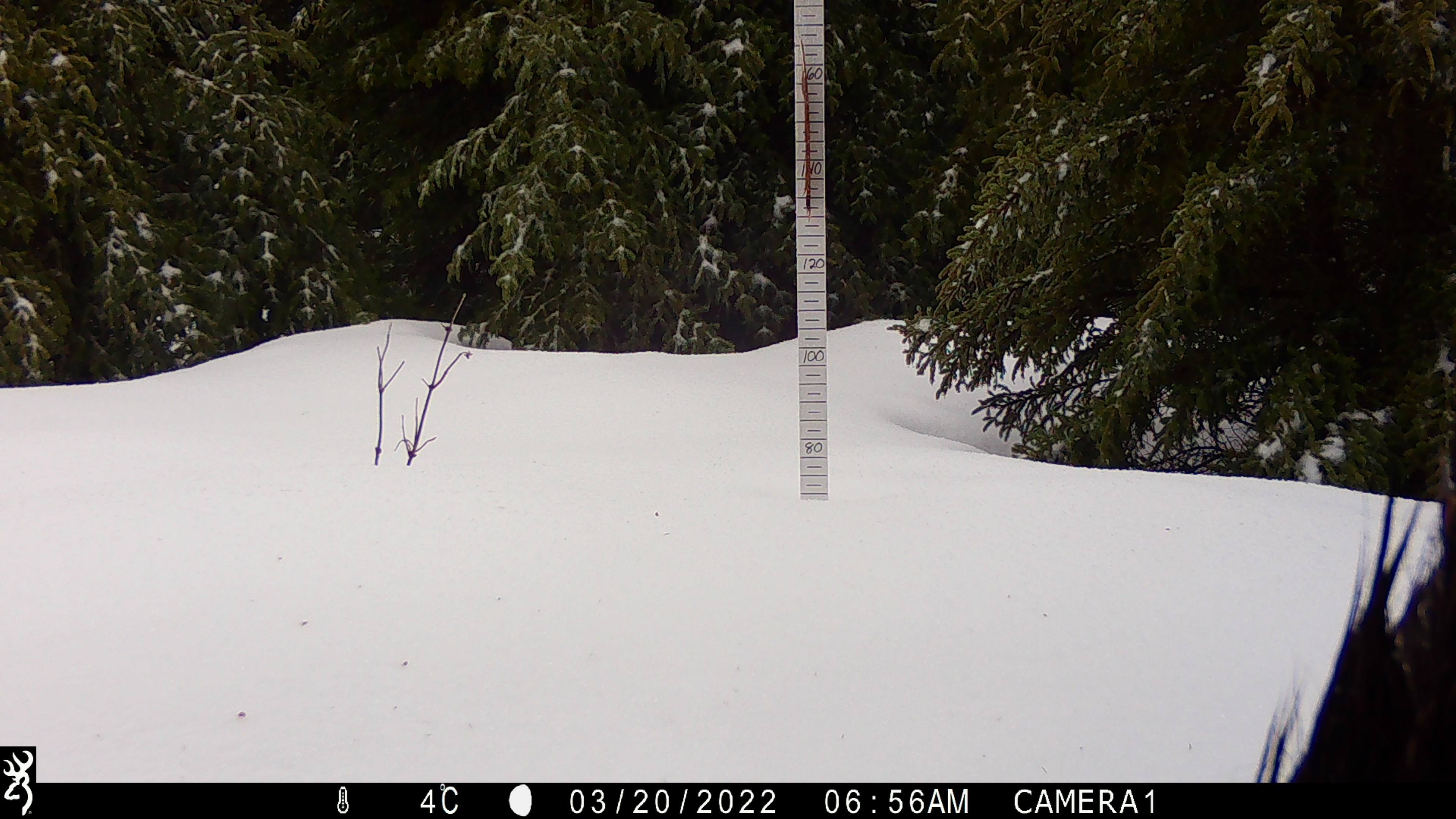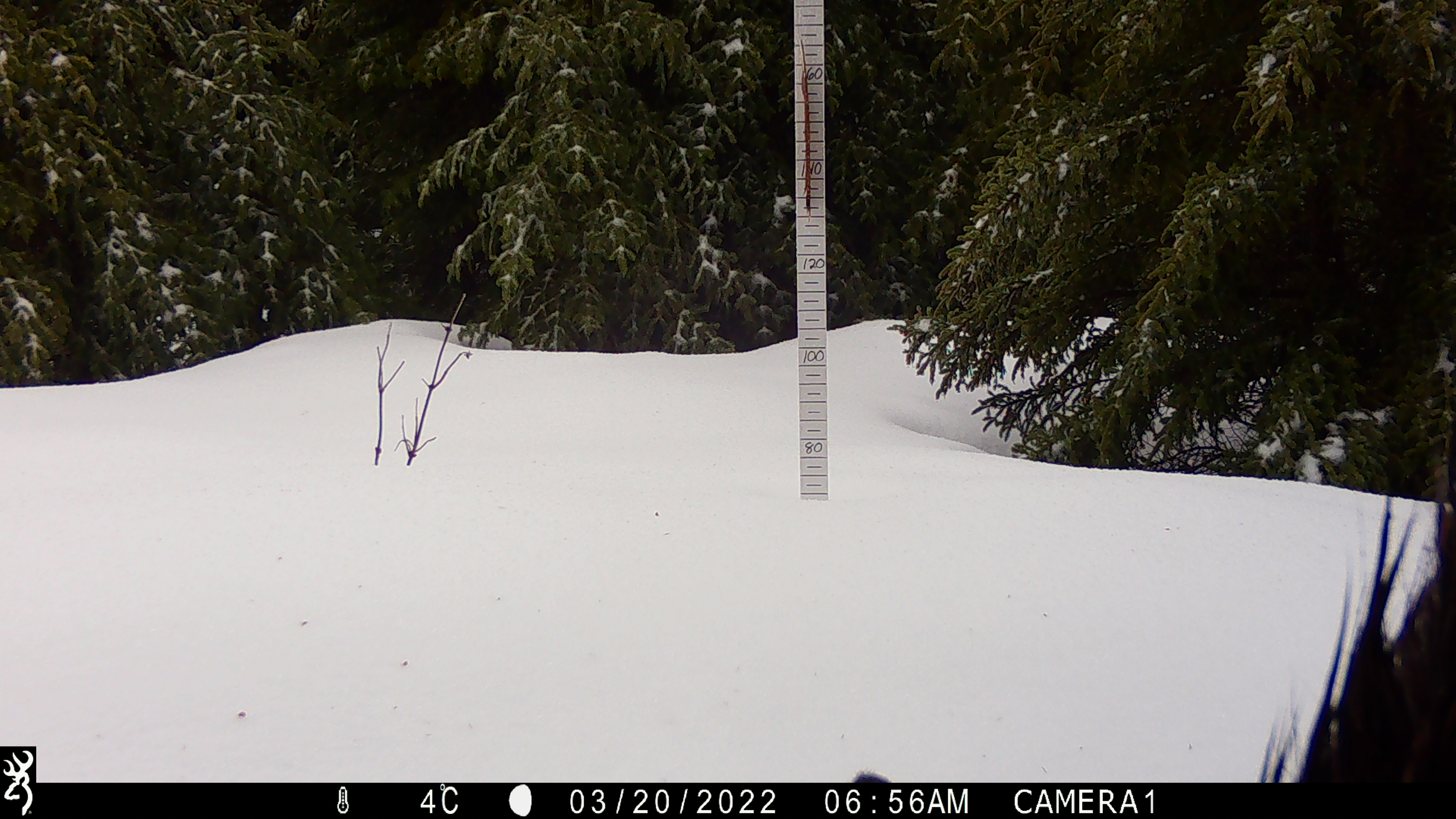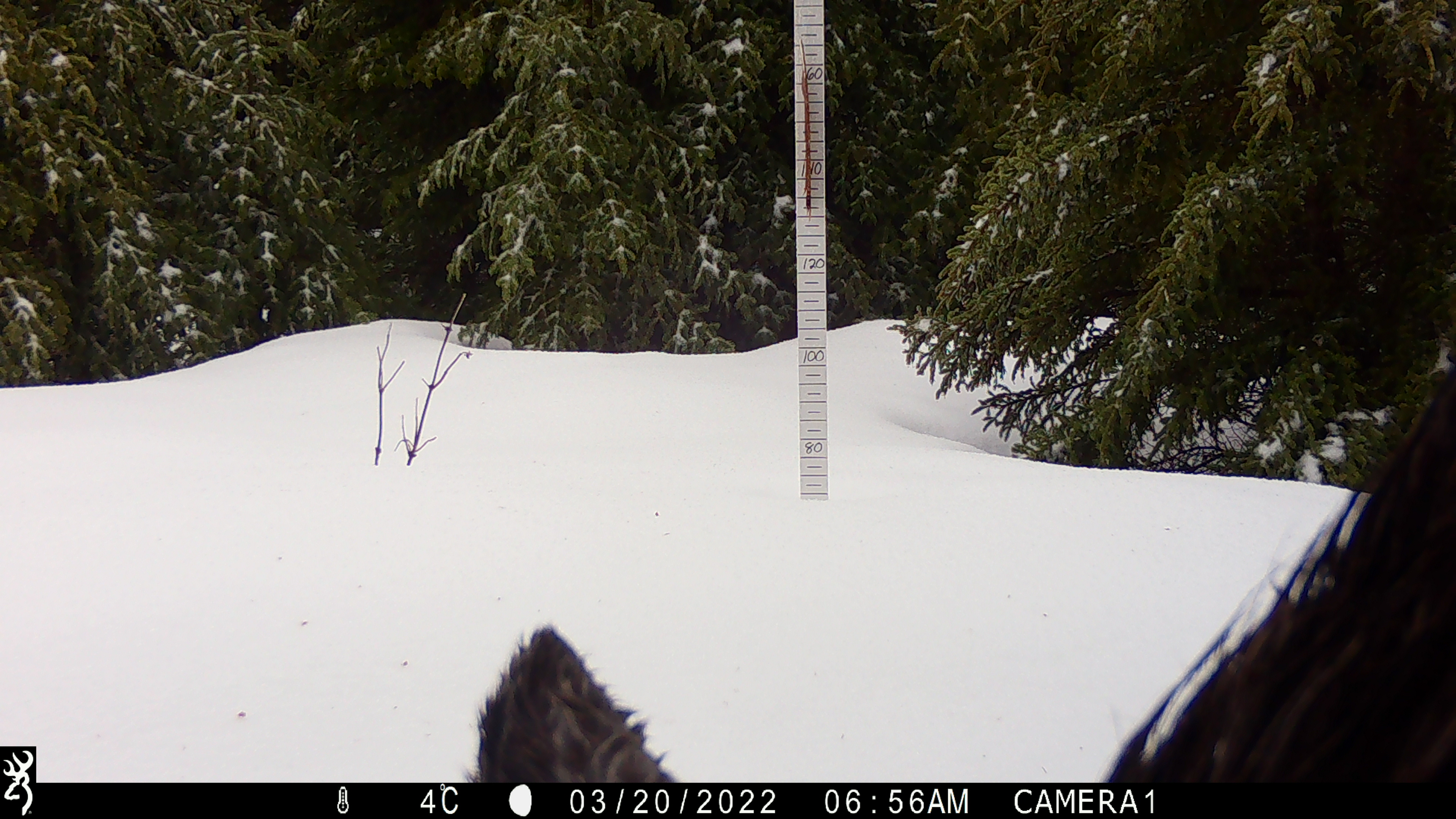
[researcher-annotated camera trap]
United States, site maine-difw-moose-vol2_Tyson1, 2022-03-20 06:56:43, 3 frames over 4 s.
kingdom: Animalia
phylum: Chordata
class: Mammalia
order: Artiodactyla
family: Cervidae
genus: Alces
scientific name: Alces alces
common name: moose